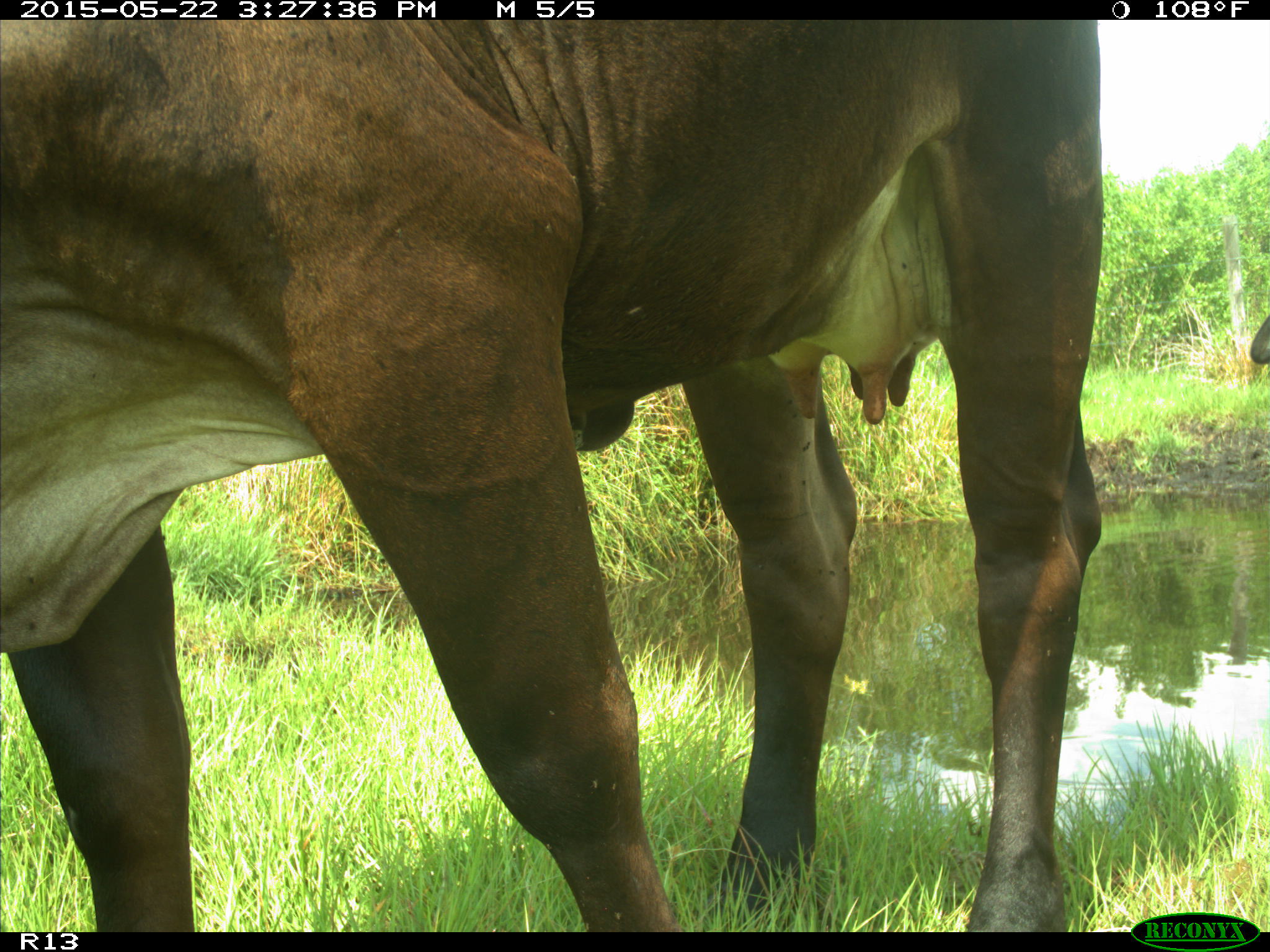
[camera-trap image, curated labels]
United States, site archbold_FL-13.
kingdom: Animalia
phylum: Chordata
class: Mammalia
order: Artiodactyla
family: Bovidae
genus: Bos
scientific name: Bos taurus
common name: domestic cow